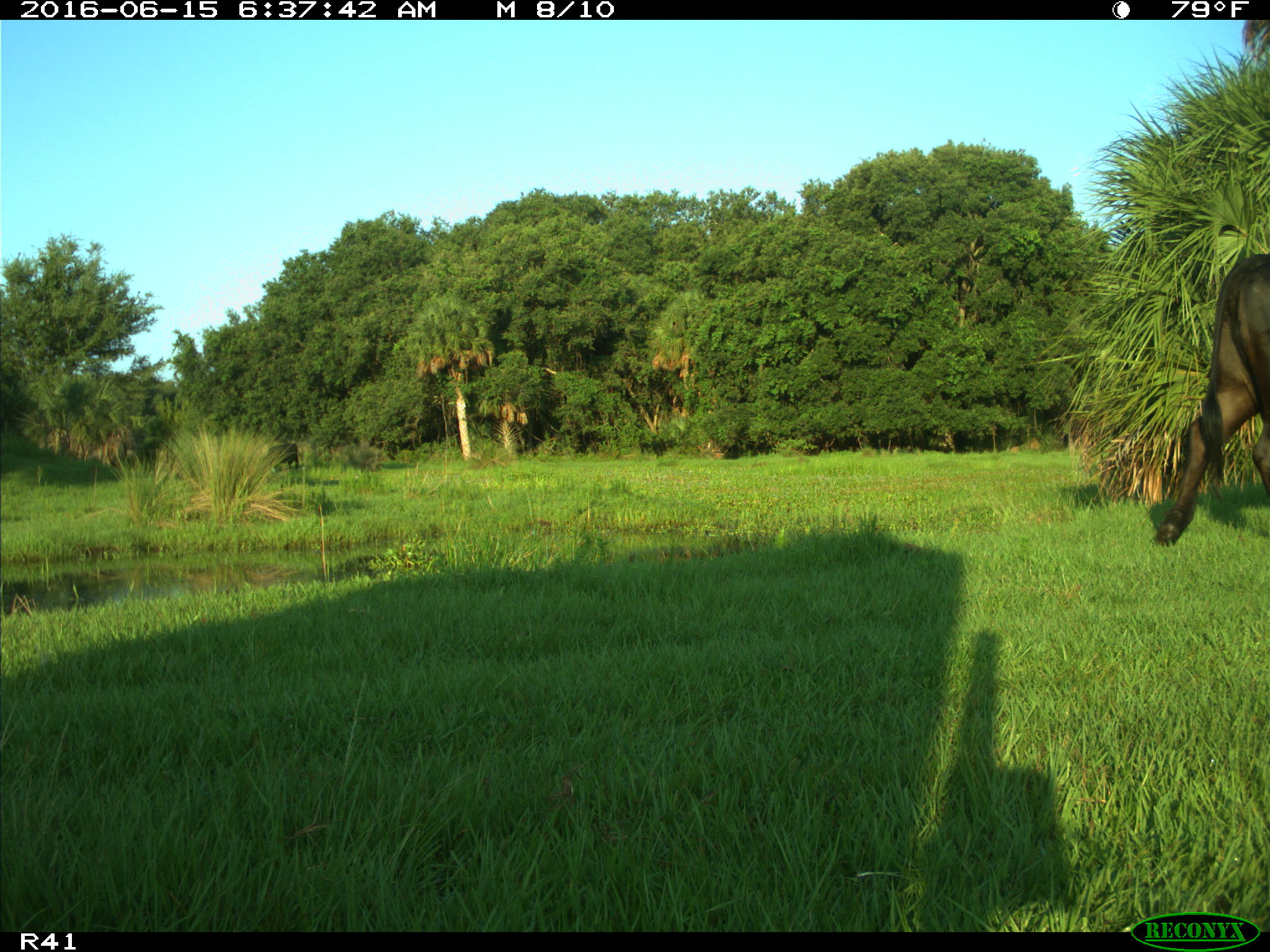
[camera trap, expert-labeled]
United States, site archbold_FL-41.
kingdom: Animalia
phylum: Chordata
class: Mammalia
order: Artiodactyla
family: Bovidae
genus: Bos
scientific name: Bos taurus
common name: domestic cow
Bos taurus (domestic cow).